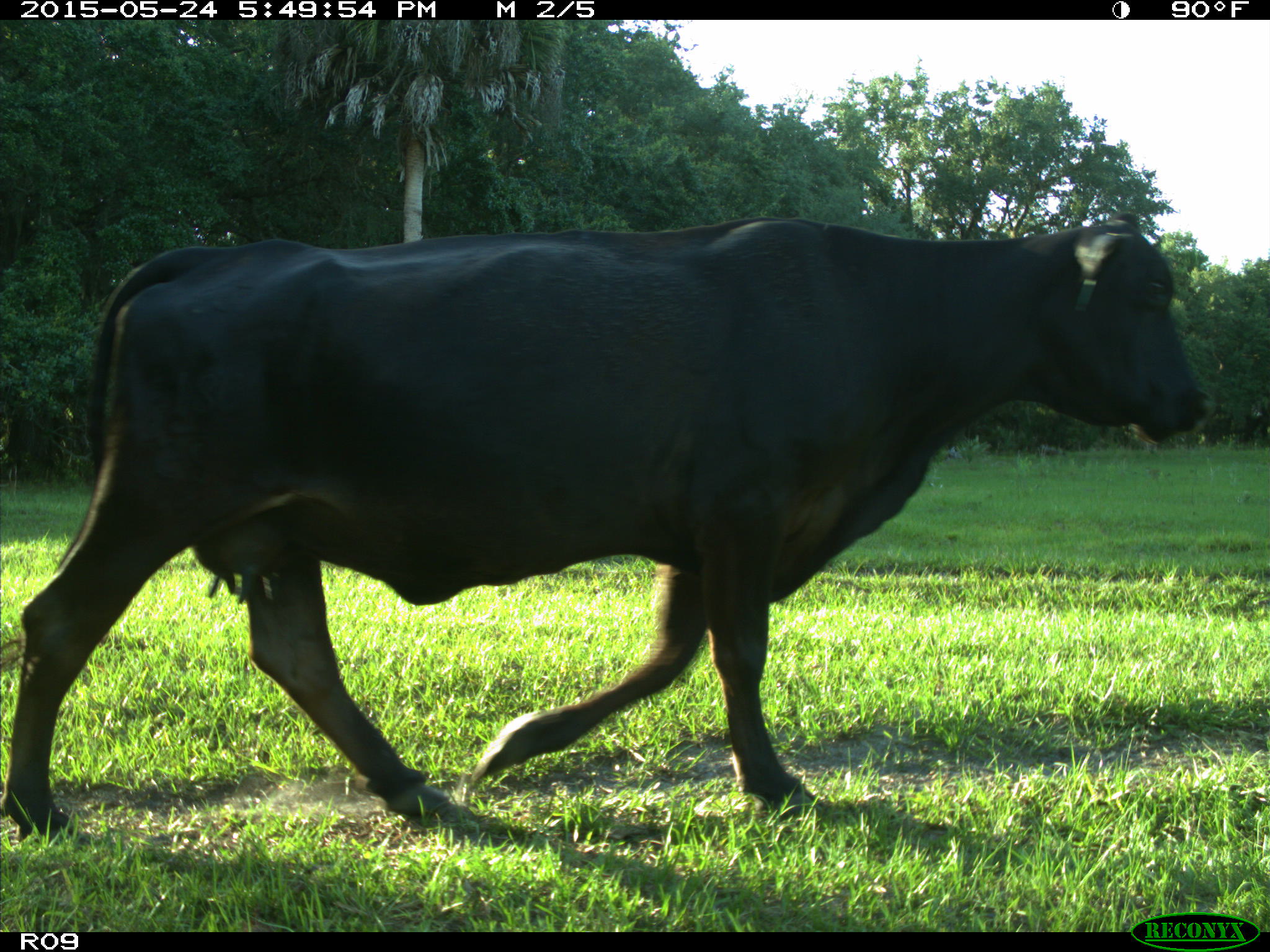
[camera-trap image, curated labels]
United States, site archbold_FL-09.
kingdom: Animalia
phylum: Chordata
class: Mammalia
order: Artiodactyla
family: Bovidae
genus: Bos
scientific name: Bos taurus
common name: domestic cow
Bos taurus (domestic cow).